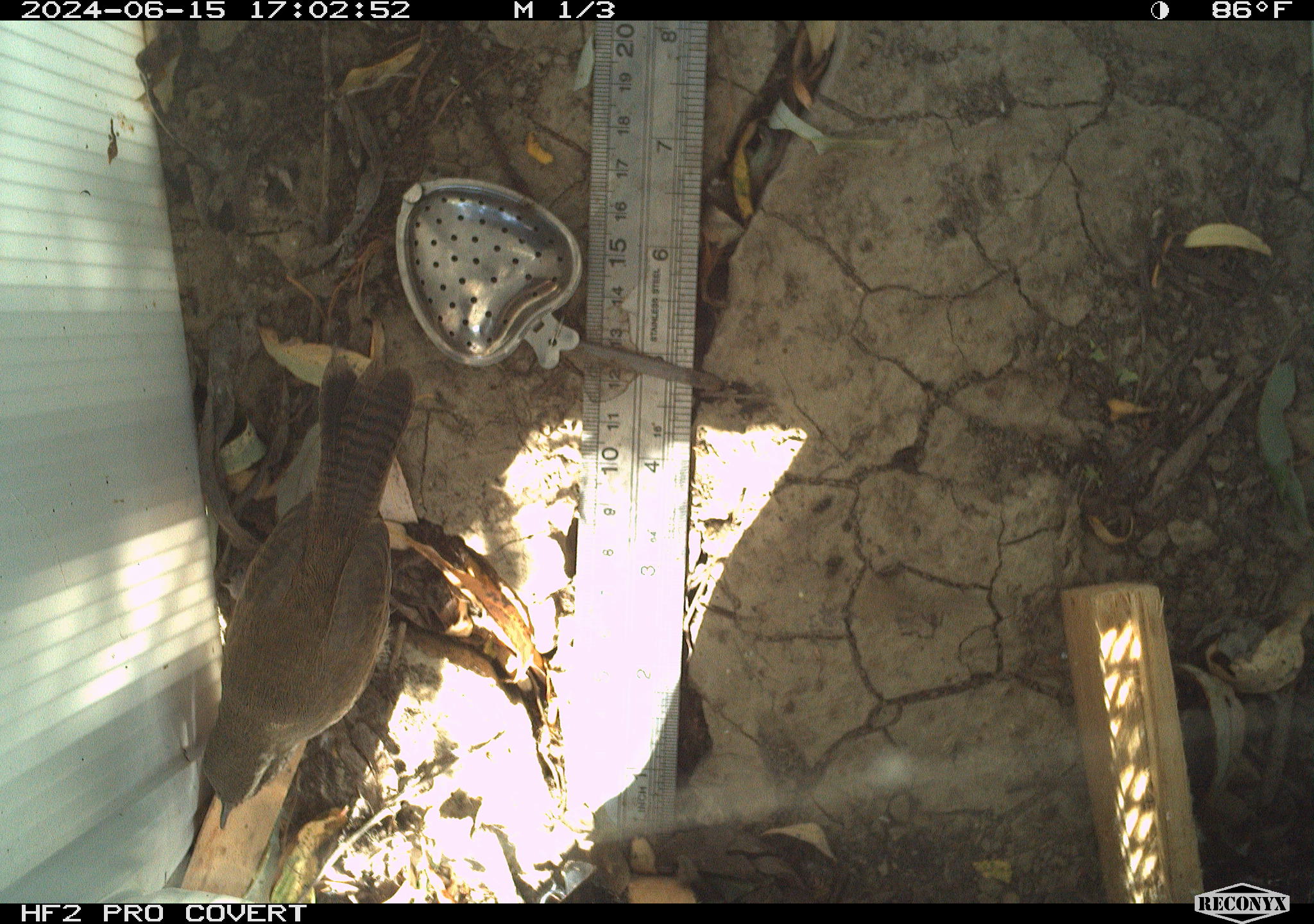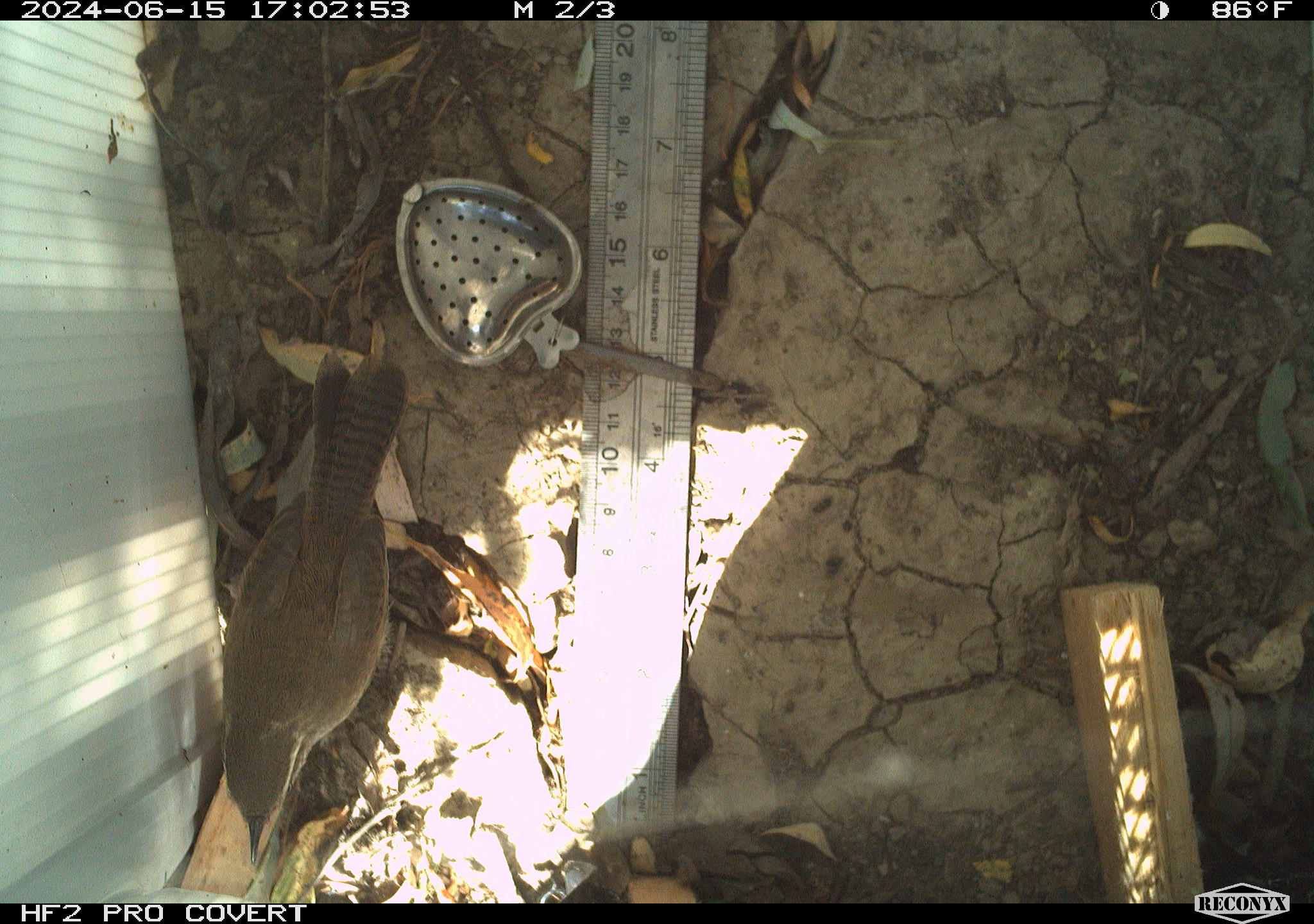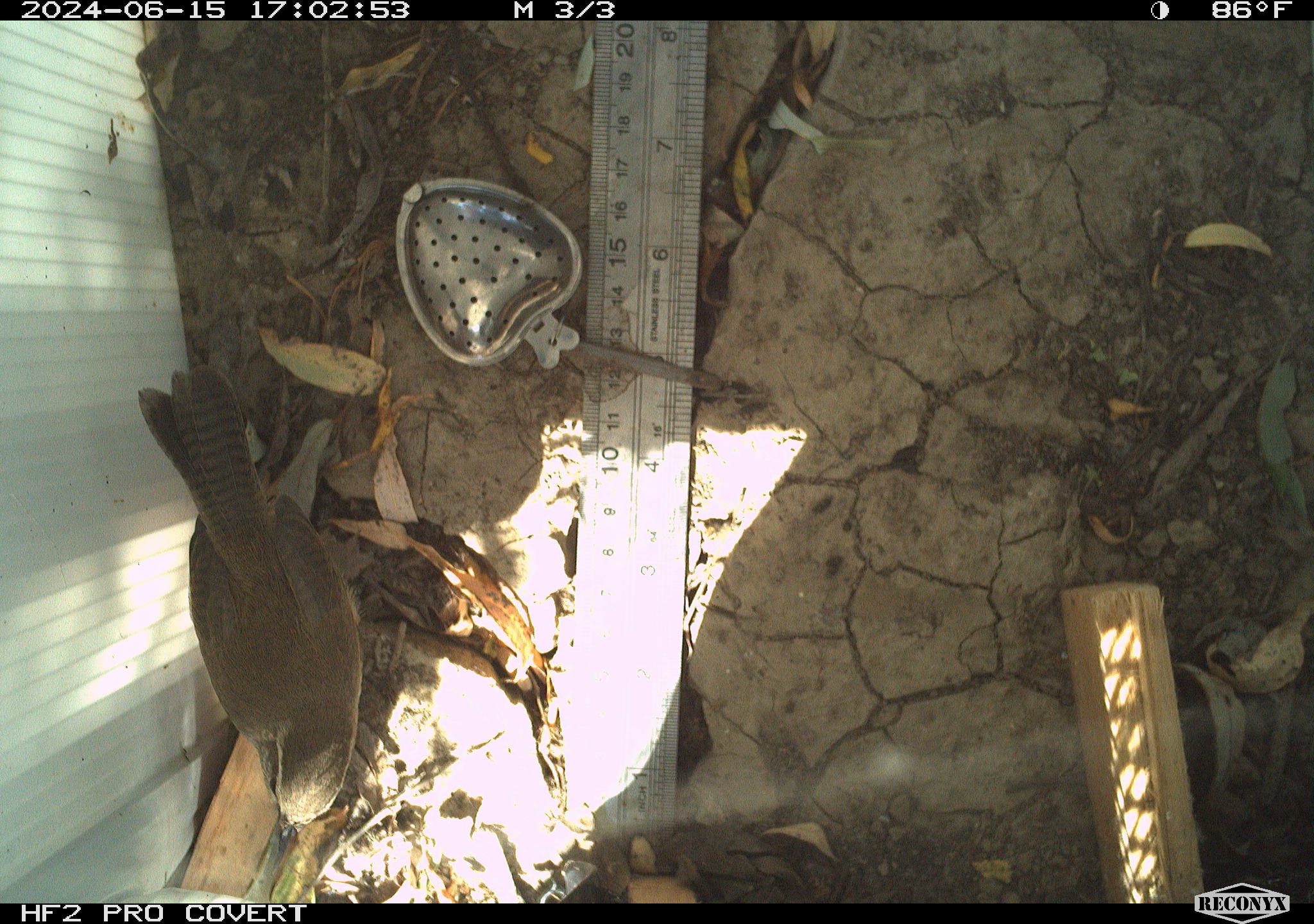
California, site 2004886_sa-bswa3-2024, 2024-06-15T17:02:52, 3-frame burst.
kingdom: Animalia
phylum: Chordata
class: Aves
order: Passeriformes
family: Troglodytidae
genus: Thryomanes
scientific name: Thryomanes bewickii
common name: bewick's wren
Bewick's wren (Thryomanes bewickii).